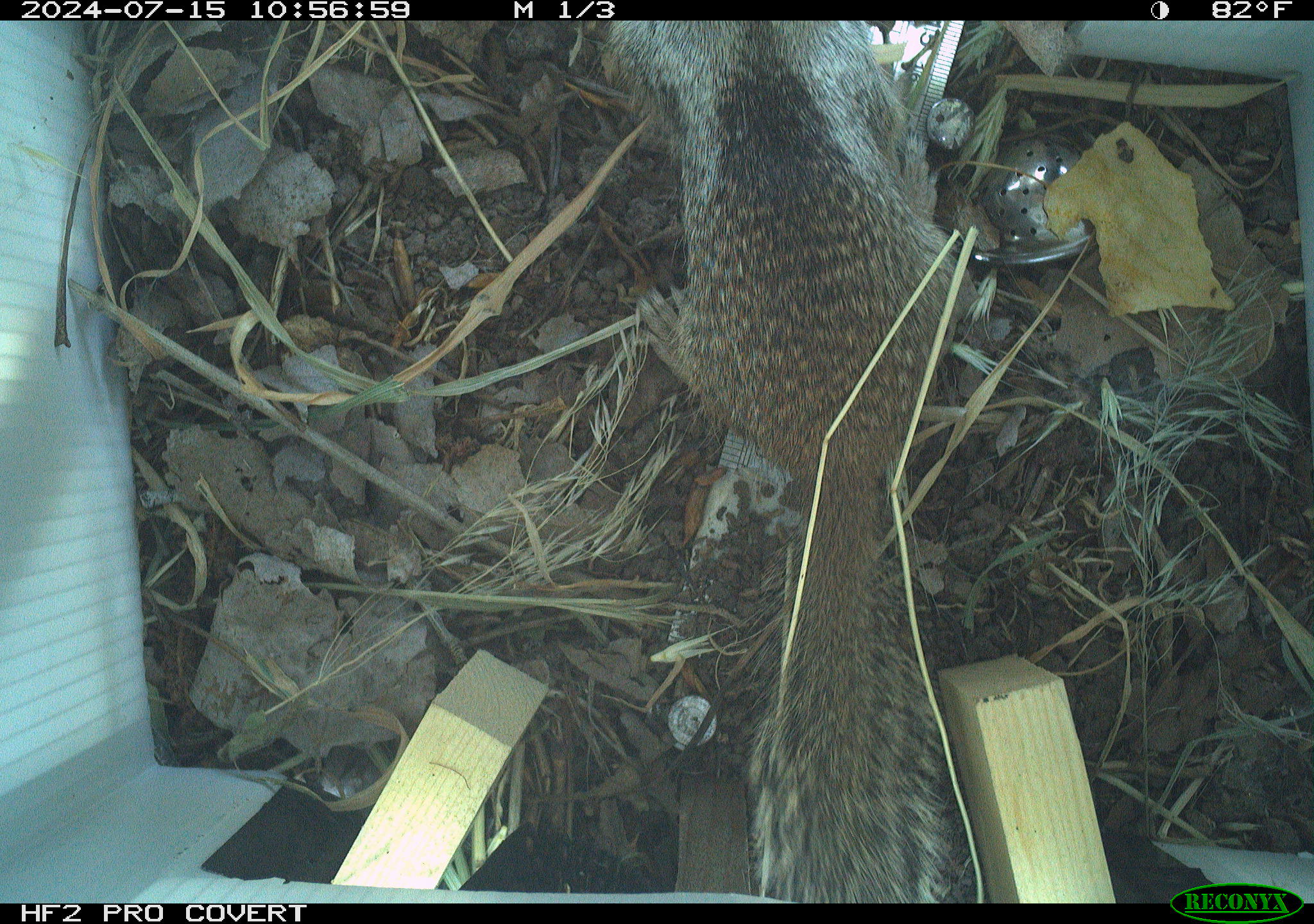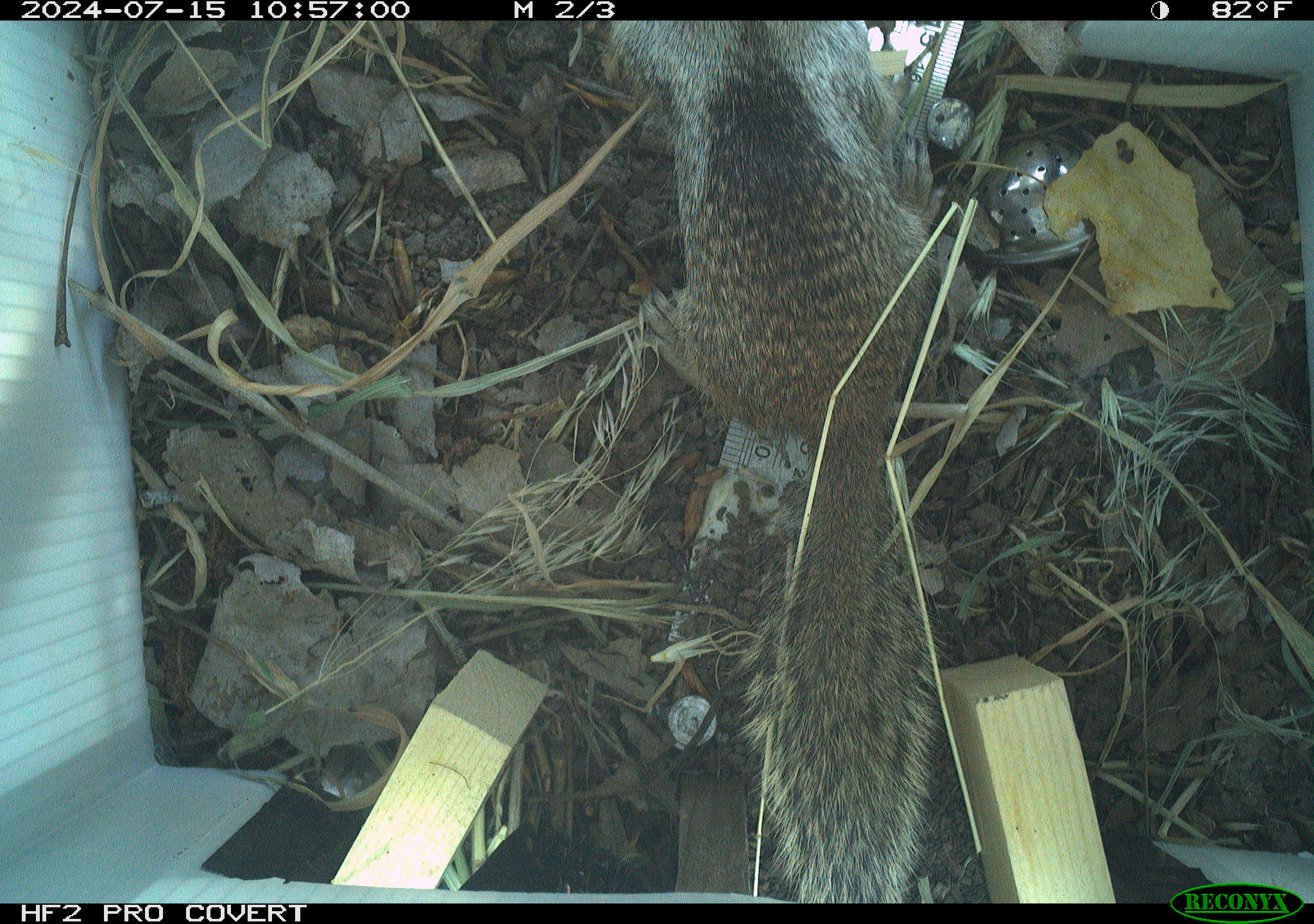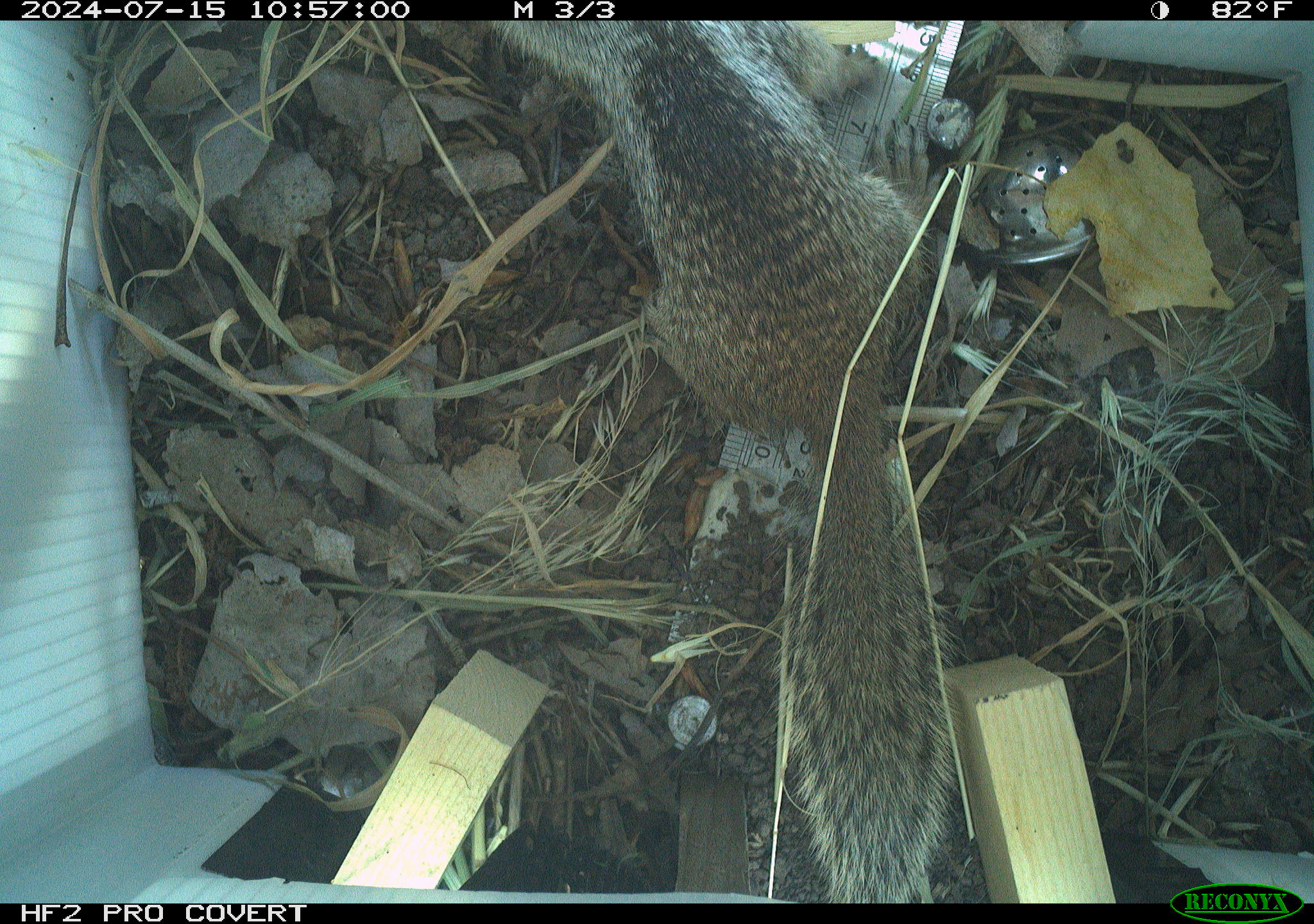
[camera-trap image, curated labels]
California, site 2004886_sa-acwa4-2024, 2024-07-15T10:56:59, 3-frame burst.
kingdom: Animalia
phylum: Chordata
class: Mammalia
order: Rodentia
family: Sciuridae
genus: Otospermophilus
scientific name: Otospermophilus beecheyi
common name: california ground squirrel